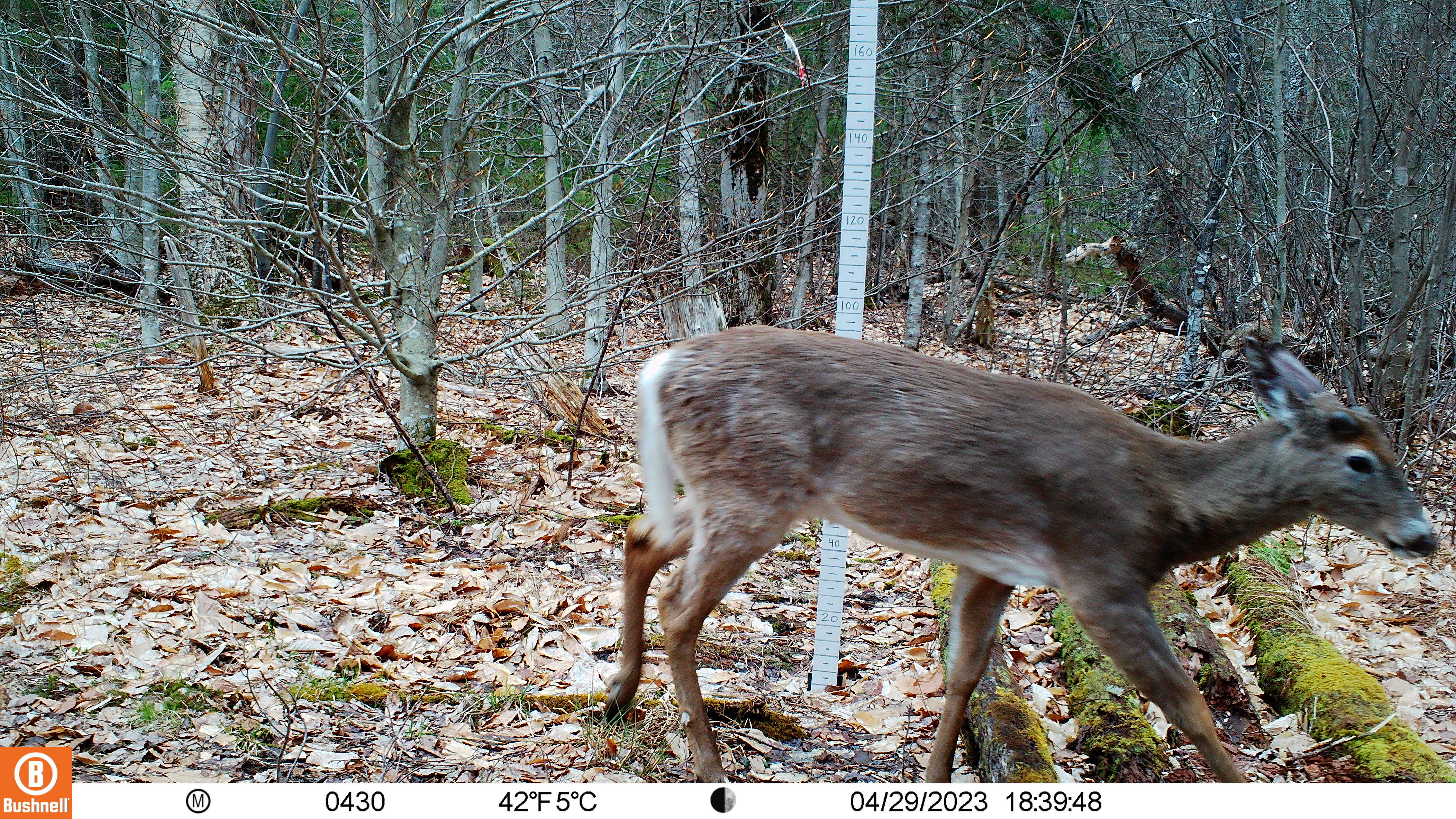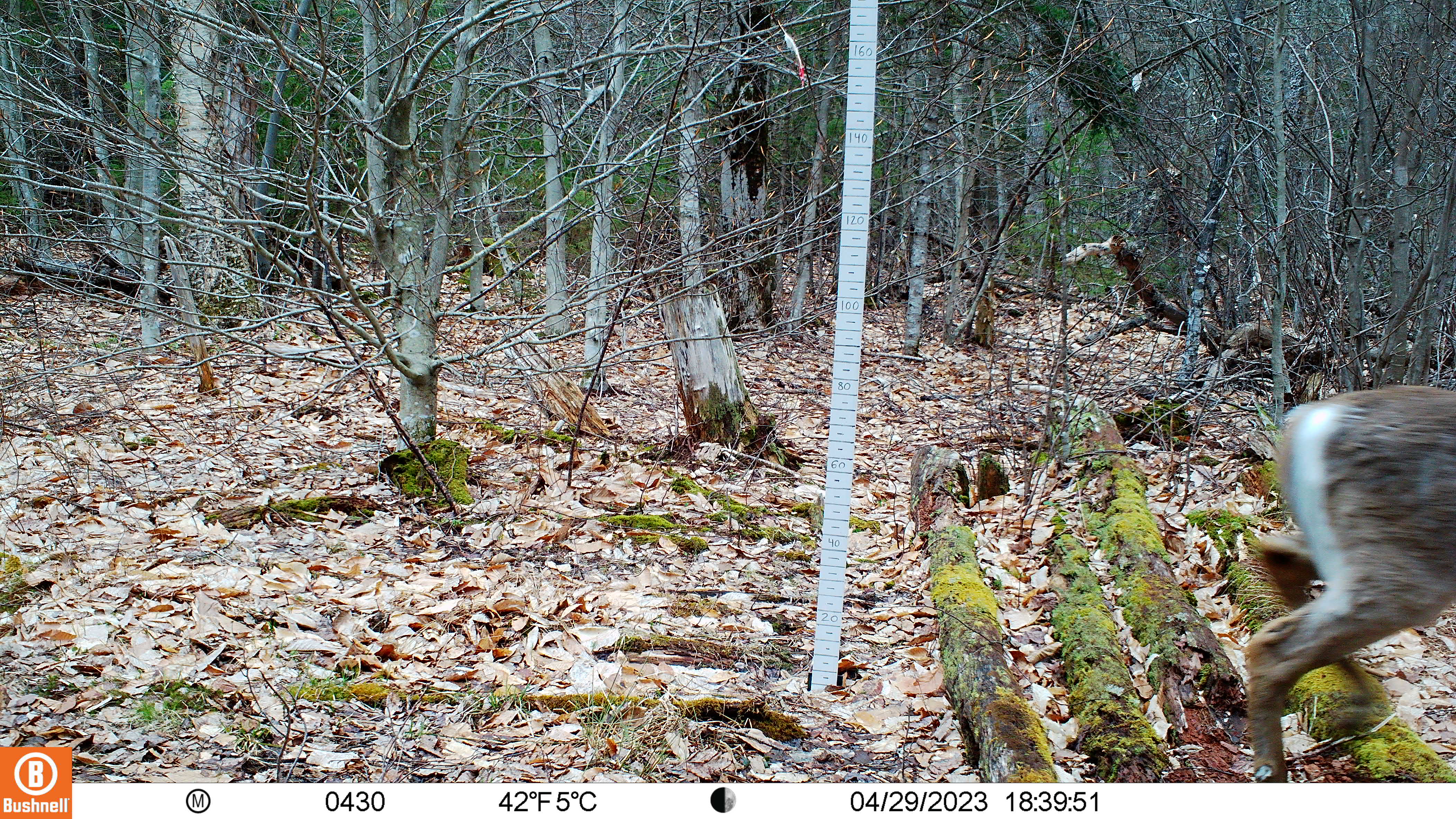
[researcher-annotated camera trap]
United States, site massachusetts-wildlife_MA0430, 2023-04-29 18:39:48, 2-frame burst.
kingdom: Animalia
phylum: Chordata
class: Mammalia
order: Artiodactyla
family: Cervidae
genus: Odocoileus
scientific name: Odocoileus virginianus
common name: white-tailed deer